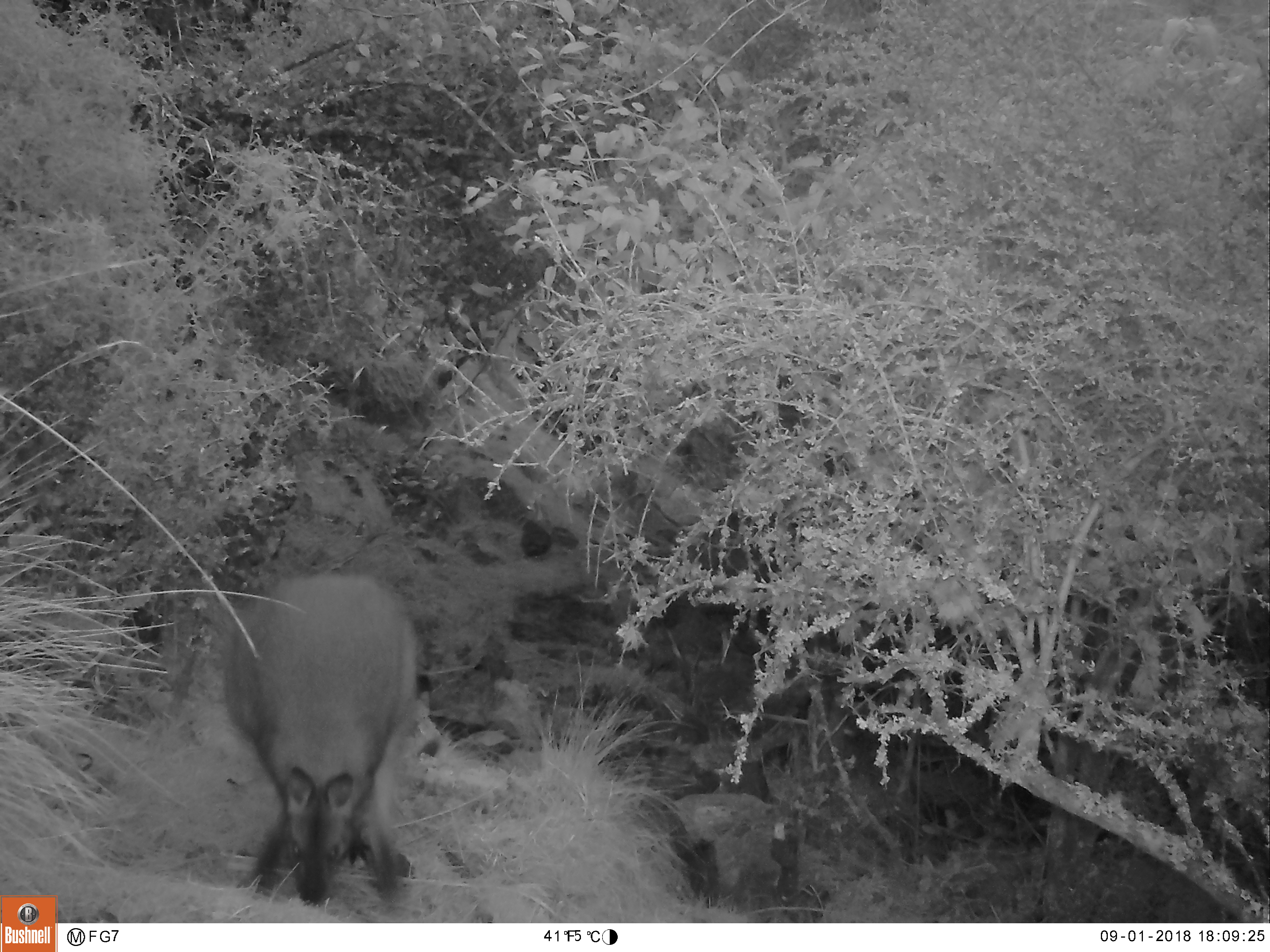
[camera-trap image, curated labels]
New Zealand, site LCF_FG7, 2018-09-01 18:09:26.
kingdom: Animalia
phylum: Chordata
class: Mammalia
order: Diprotodontia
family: Macropodidae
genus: Notamacropus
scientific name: Notamacropus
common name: wallaby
Wallaby (Notamacropus).